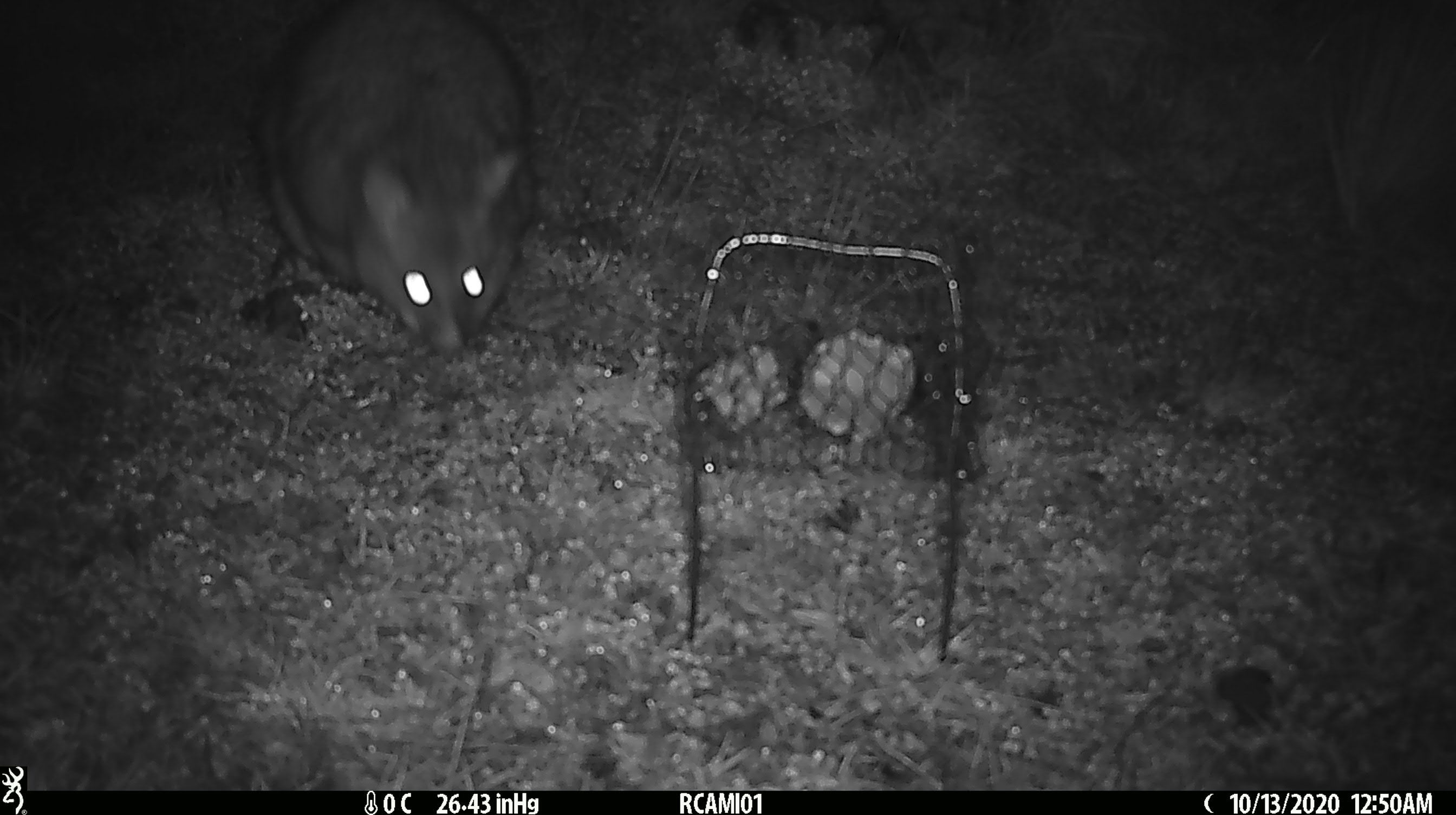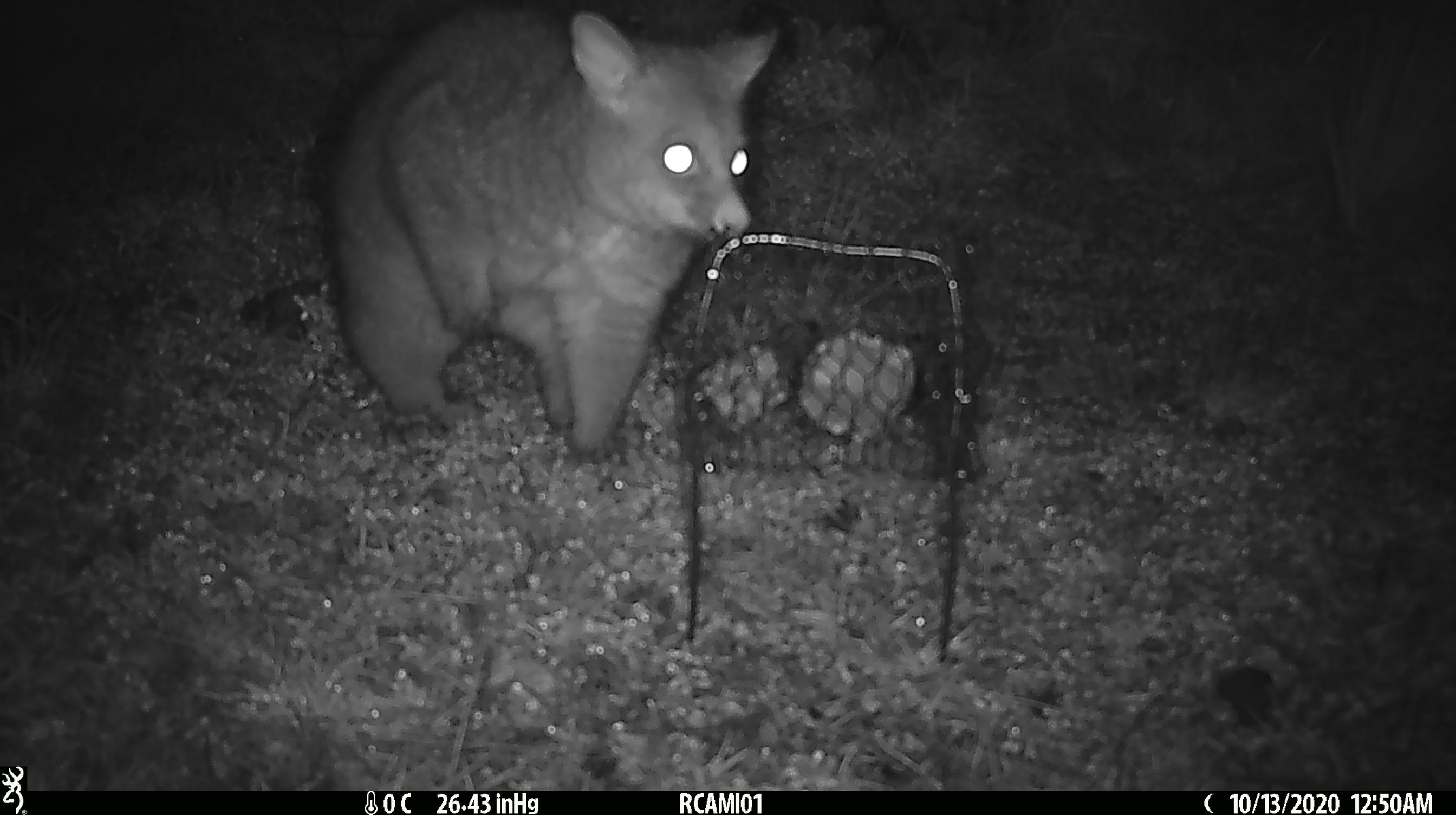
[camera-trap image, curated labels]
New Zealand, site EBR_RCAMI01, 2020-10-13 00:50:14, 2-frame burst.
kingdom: Animalia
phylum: Chordata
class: Mammalia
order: Diprotodontia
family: Phalangeridae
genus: Trichosurus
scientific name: Trichosurus vulpecula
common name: common brushtail possum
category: possum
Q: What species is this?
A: Possum (common brushtail possum) (Trichosurus vulpecula).